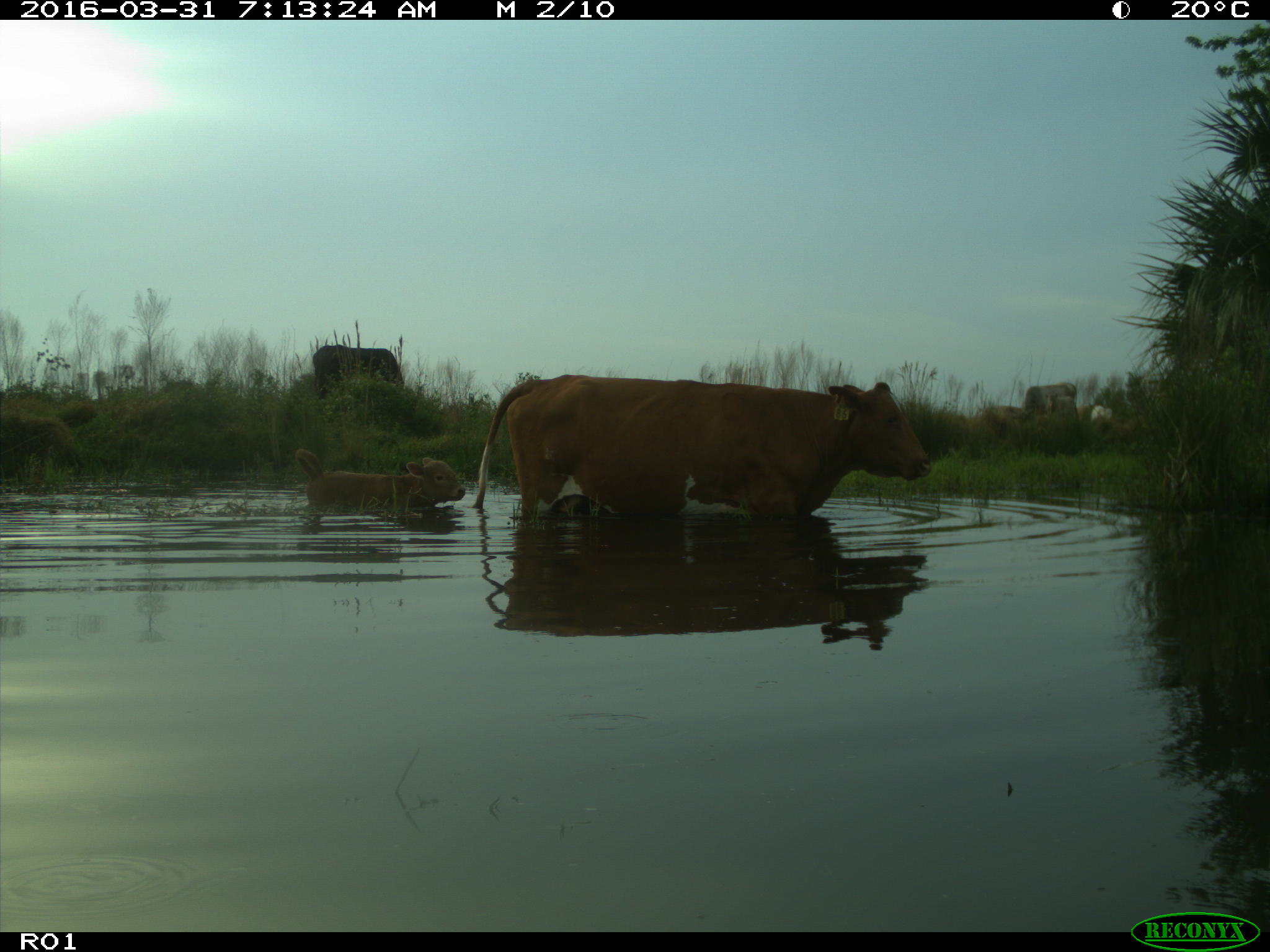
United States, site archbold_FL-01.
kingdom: Animalia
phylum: Chordata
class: Mammalia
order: Artiodactyla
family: Bovidae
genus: Bos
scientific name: Bos taurus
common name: domestic cow